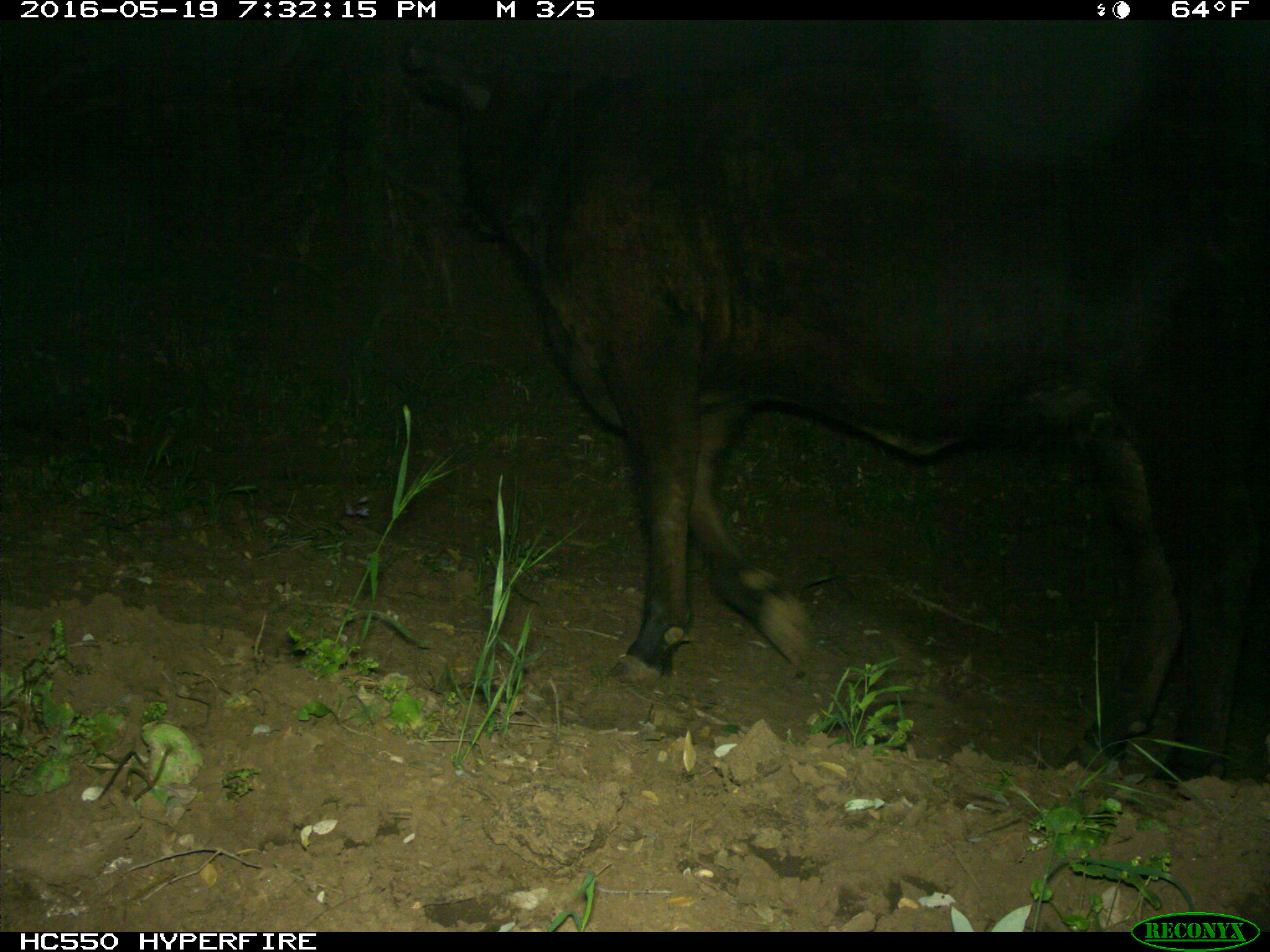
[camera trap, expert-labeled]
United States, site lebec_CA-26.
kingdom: Animalia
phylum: Chordata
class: Mammalia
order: Artiodactyla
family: Bovidae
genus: Bos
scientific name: Bos taurus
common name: domestic cow